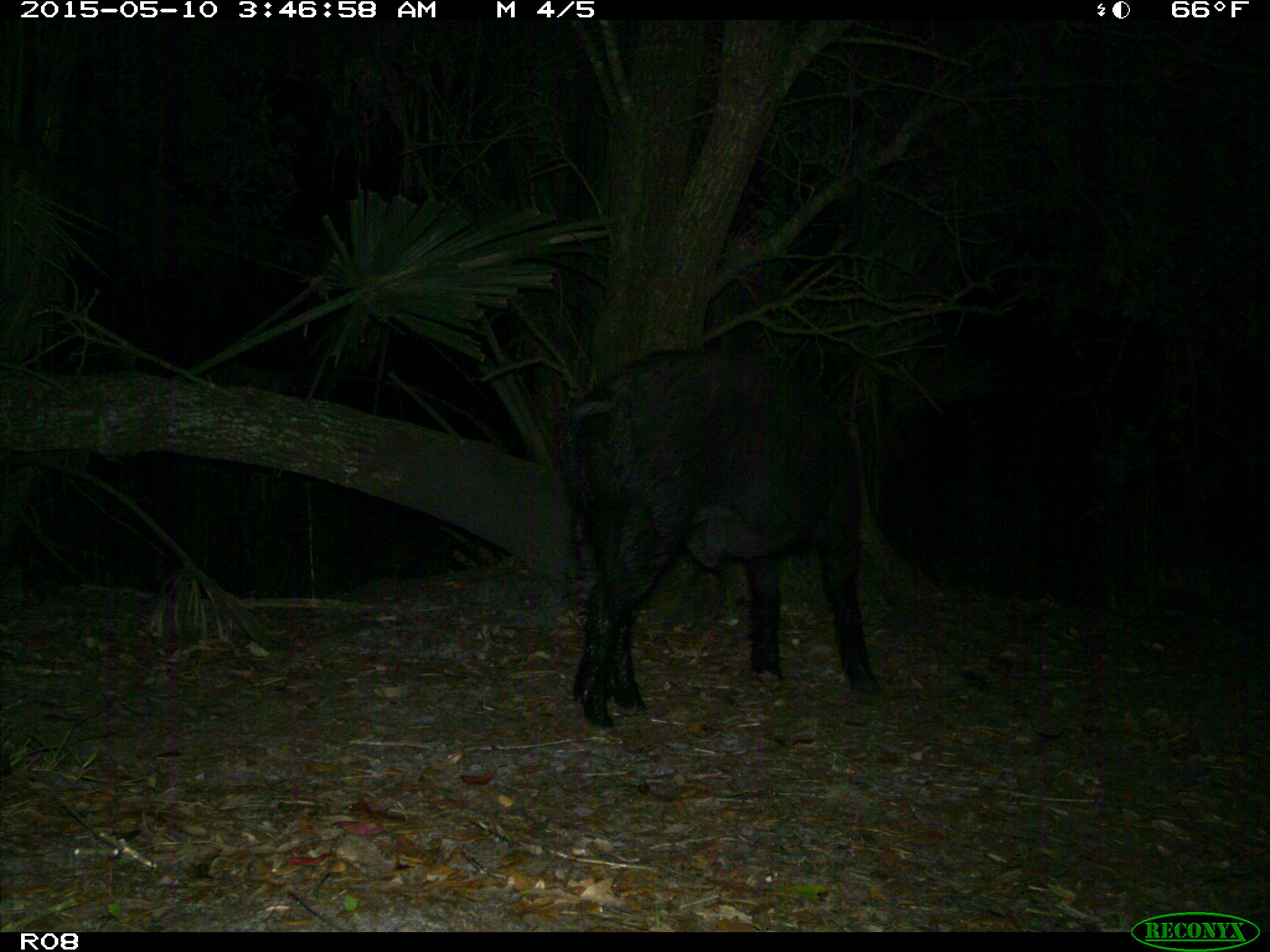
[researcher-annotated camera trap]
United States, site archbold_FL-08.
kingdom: Animalia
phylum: Chordata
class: Mammalia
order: Artiodactyla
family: Suidae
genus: Sus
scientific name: Sus scrofa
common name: wild boar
Sus scrofa (wild boar).